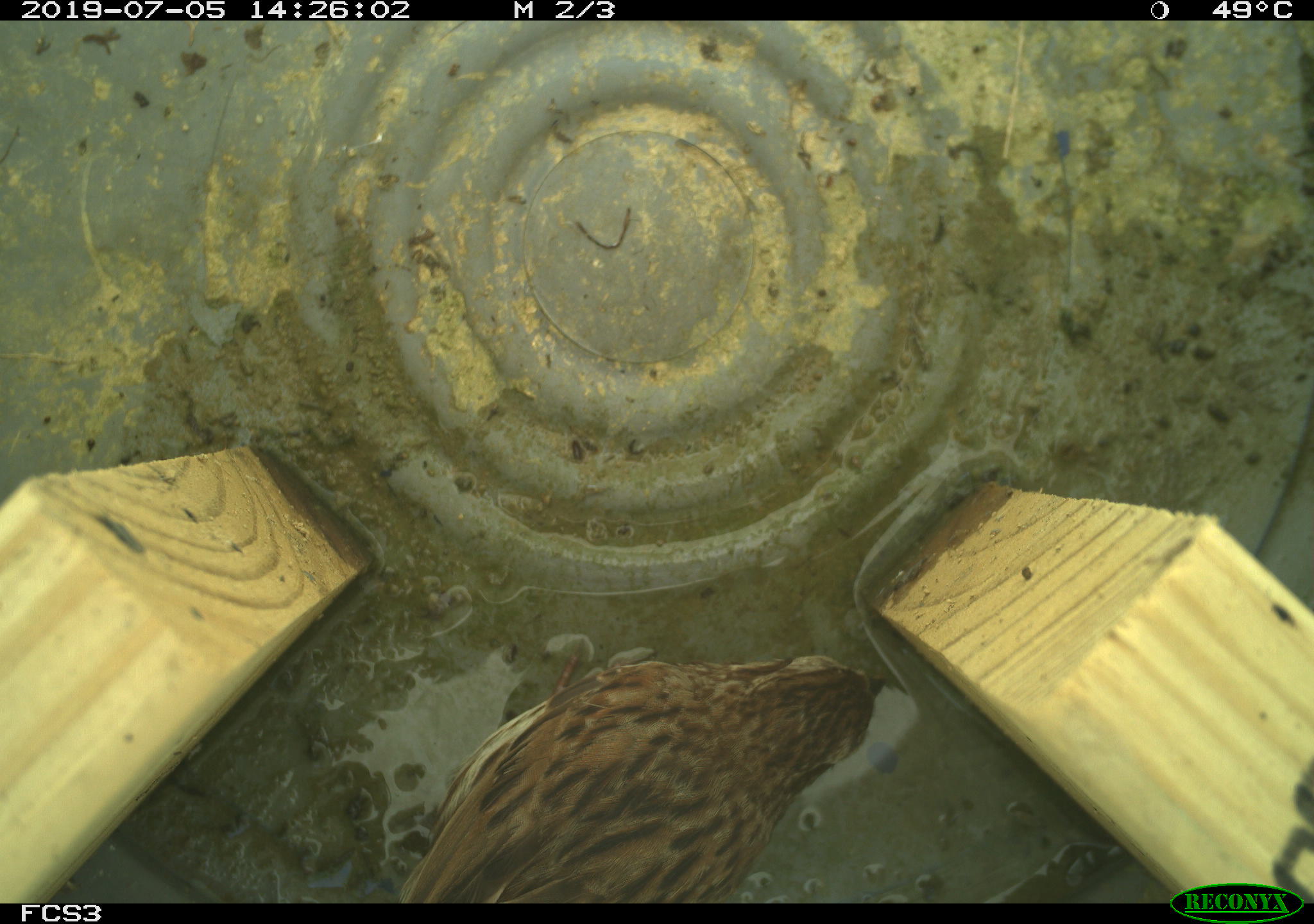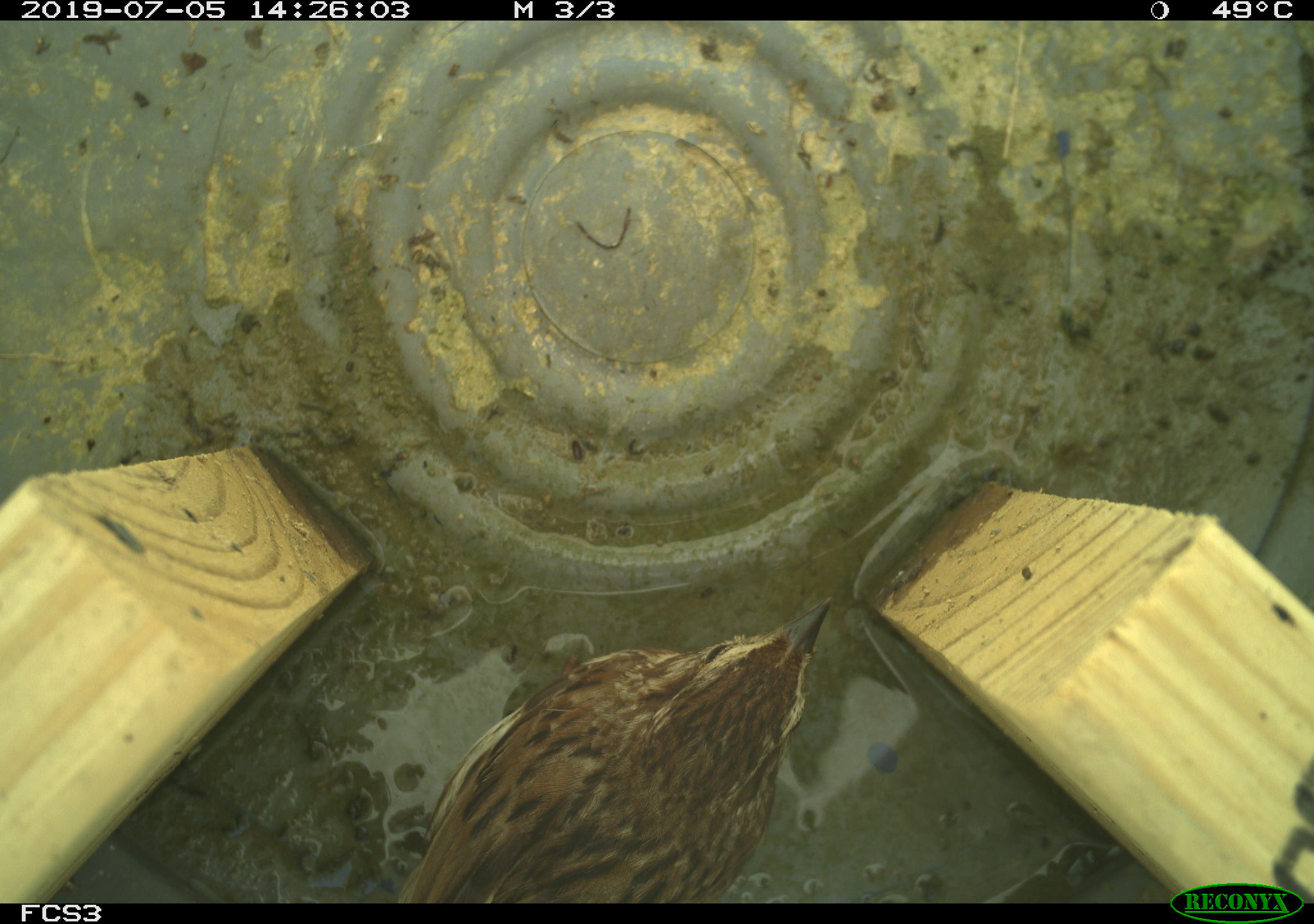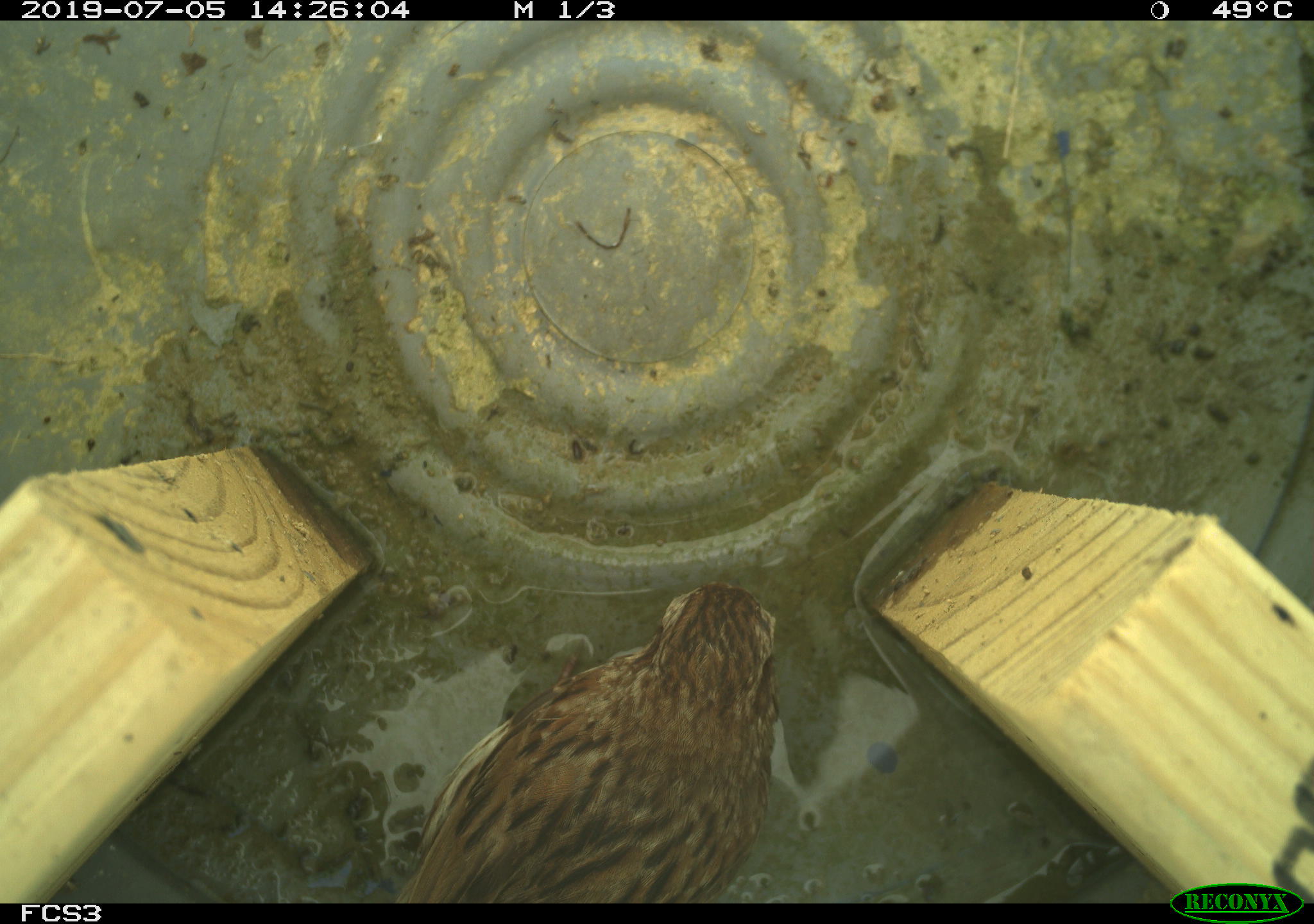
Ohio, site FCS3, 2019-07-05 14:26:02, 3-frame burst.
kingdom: Animalia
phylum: Chordata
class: Aves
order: Passeriformes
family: Passerellidae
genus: Melospiza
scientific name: Melospiza melodia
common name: song sparrow